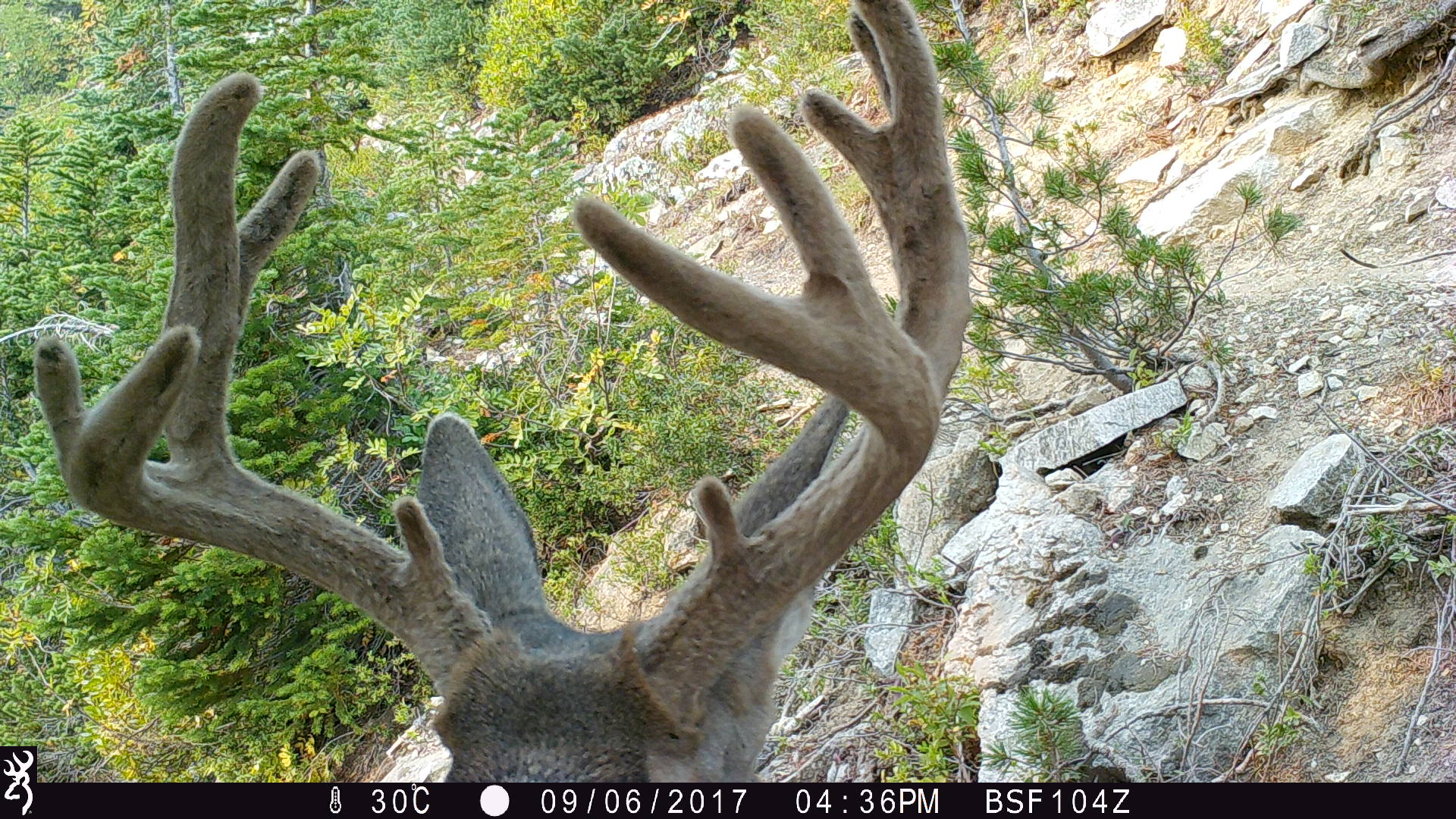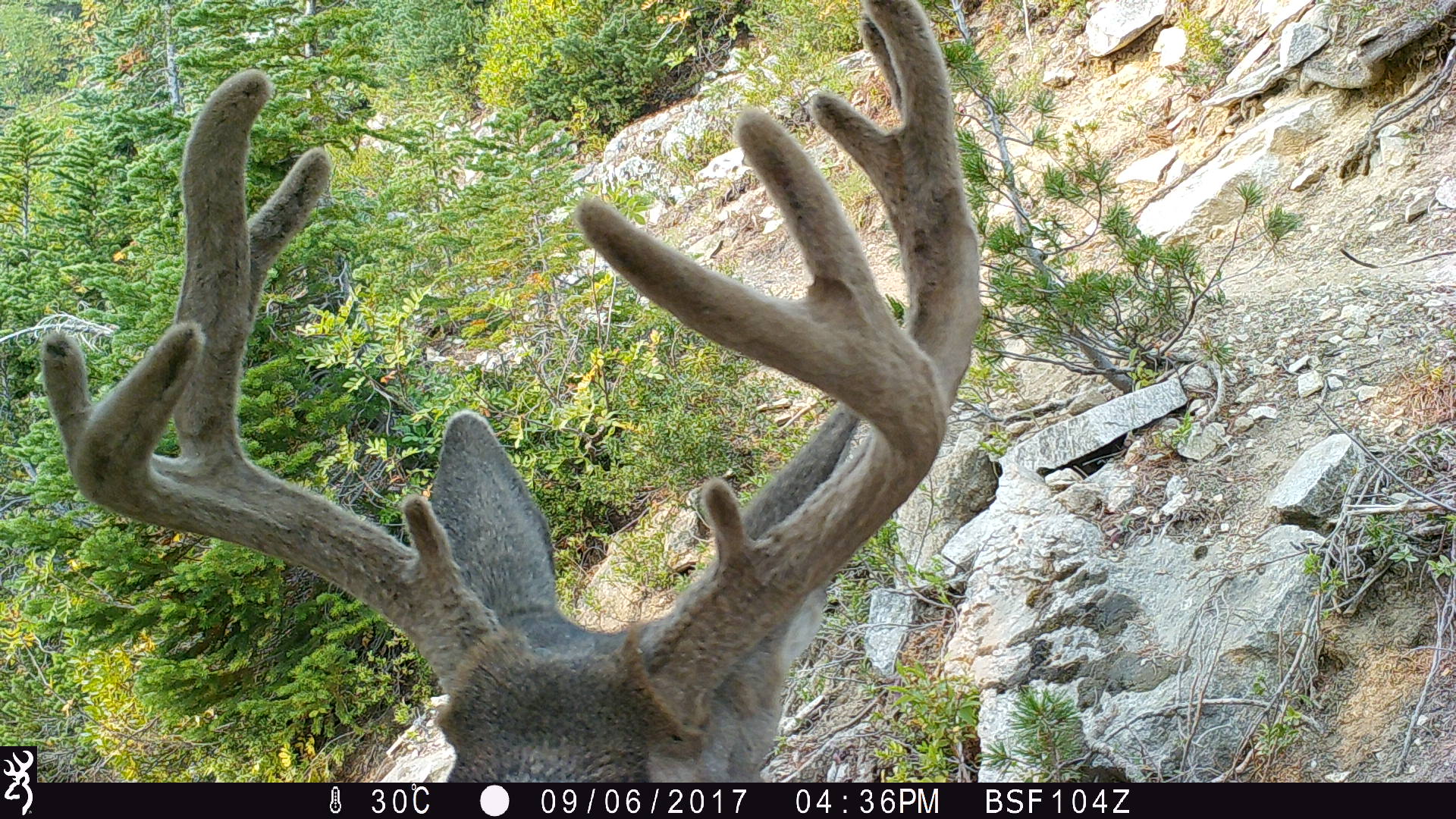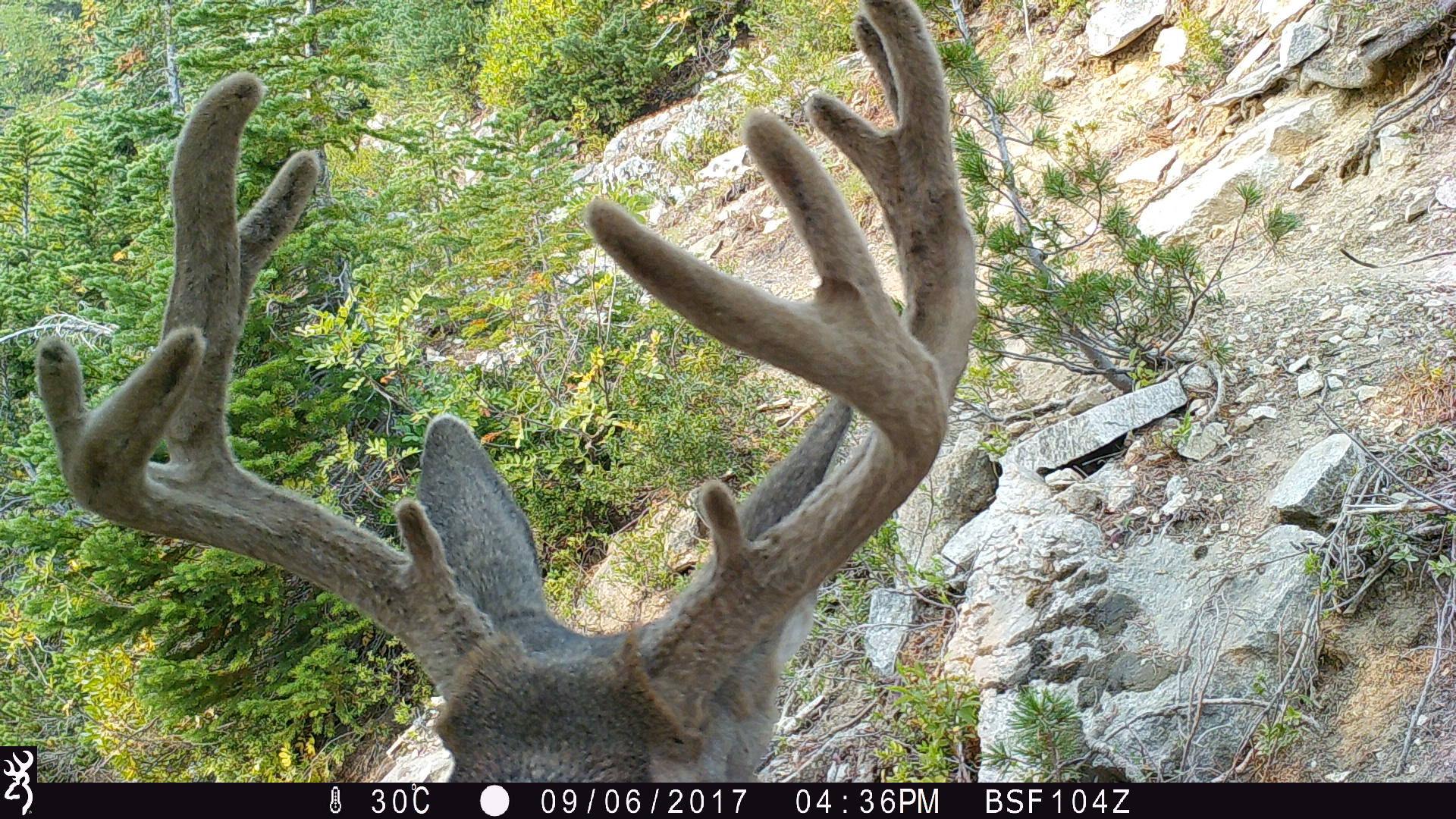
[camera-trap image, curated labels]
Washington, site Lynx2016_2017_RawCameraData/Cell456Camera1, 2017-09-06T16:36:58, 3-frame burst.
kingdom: Animalia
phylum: Chordata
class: Mammalia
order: Artiodactyla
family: Cervidae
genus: Odocoileus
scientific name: Odocoileus hemionus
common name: mule deer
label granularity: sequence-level